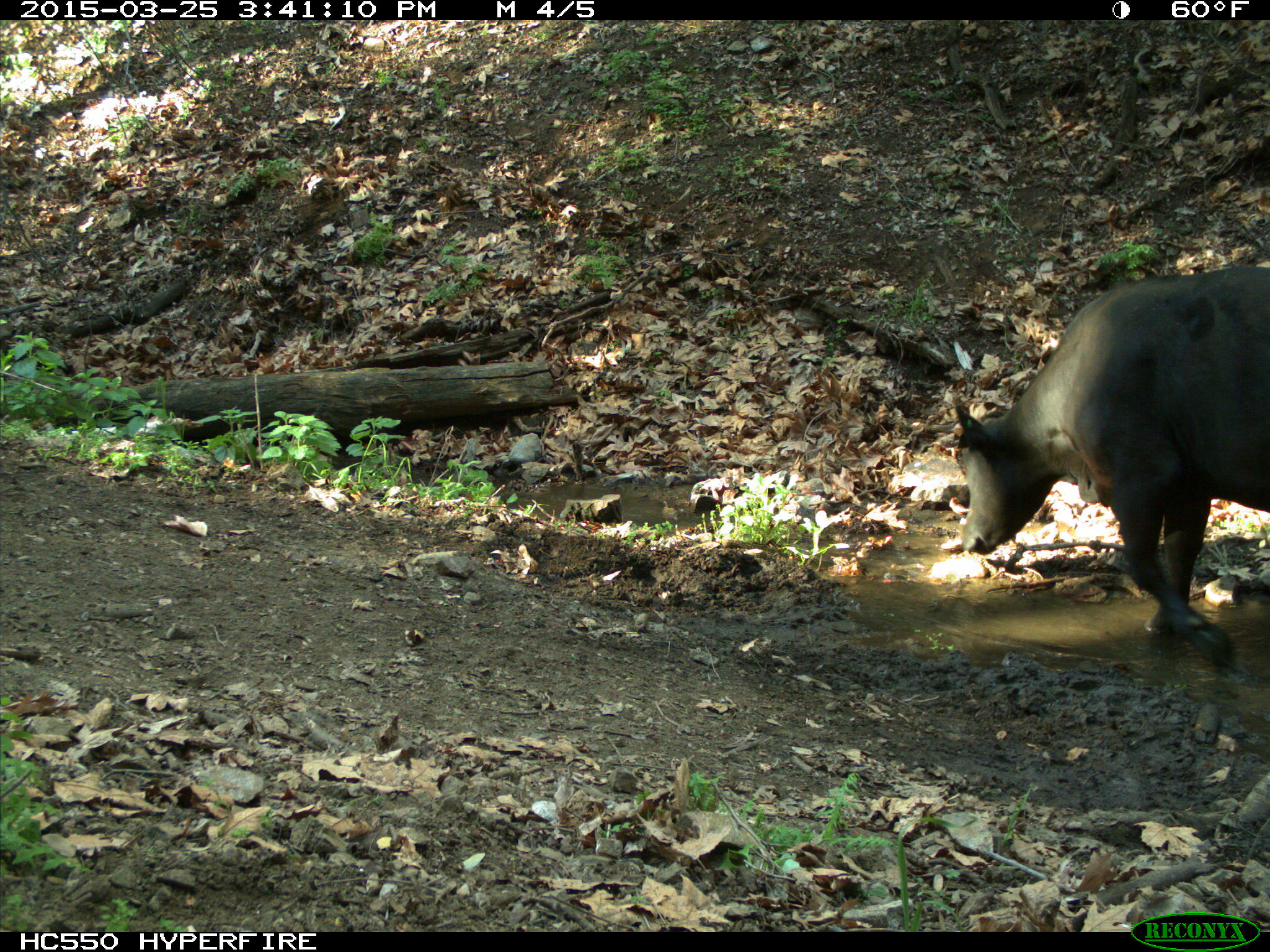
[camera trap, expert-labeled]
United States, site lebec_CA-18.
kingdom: Animalia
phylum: Chordata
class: Mammalia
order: Artiodactyla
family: Bovidae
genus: Bos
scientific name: Bos taurus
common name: domestic cow